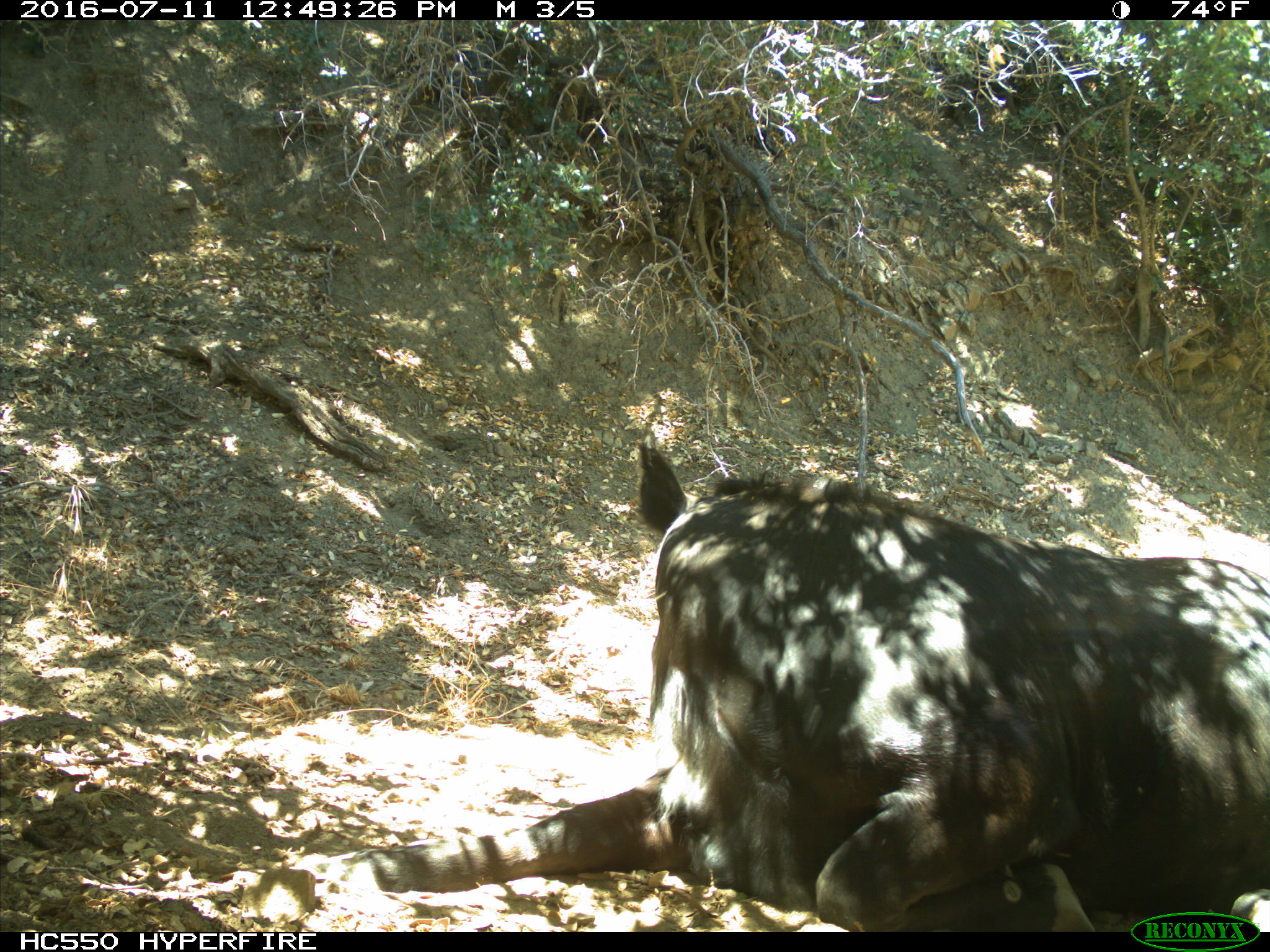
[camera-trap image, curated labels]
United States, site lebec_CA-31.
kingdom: Animalia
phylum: Chordata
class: Mammalia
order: Artiodactyla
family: Bovidae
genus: Bos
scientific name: Bos taurus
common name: domestic cow